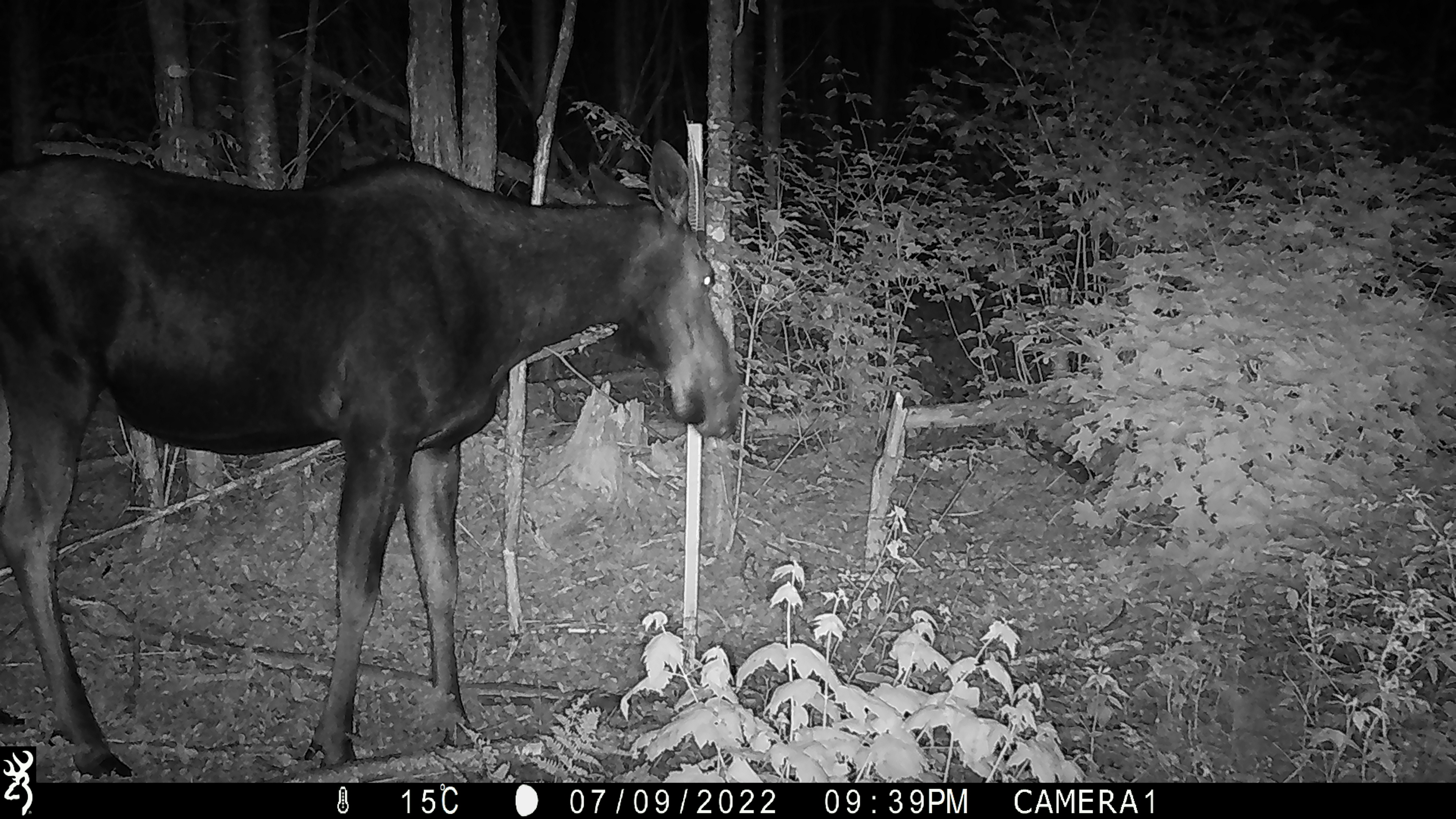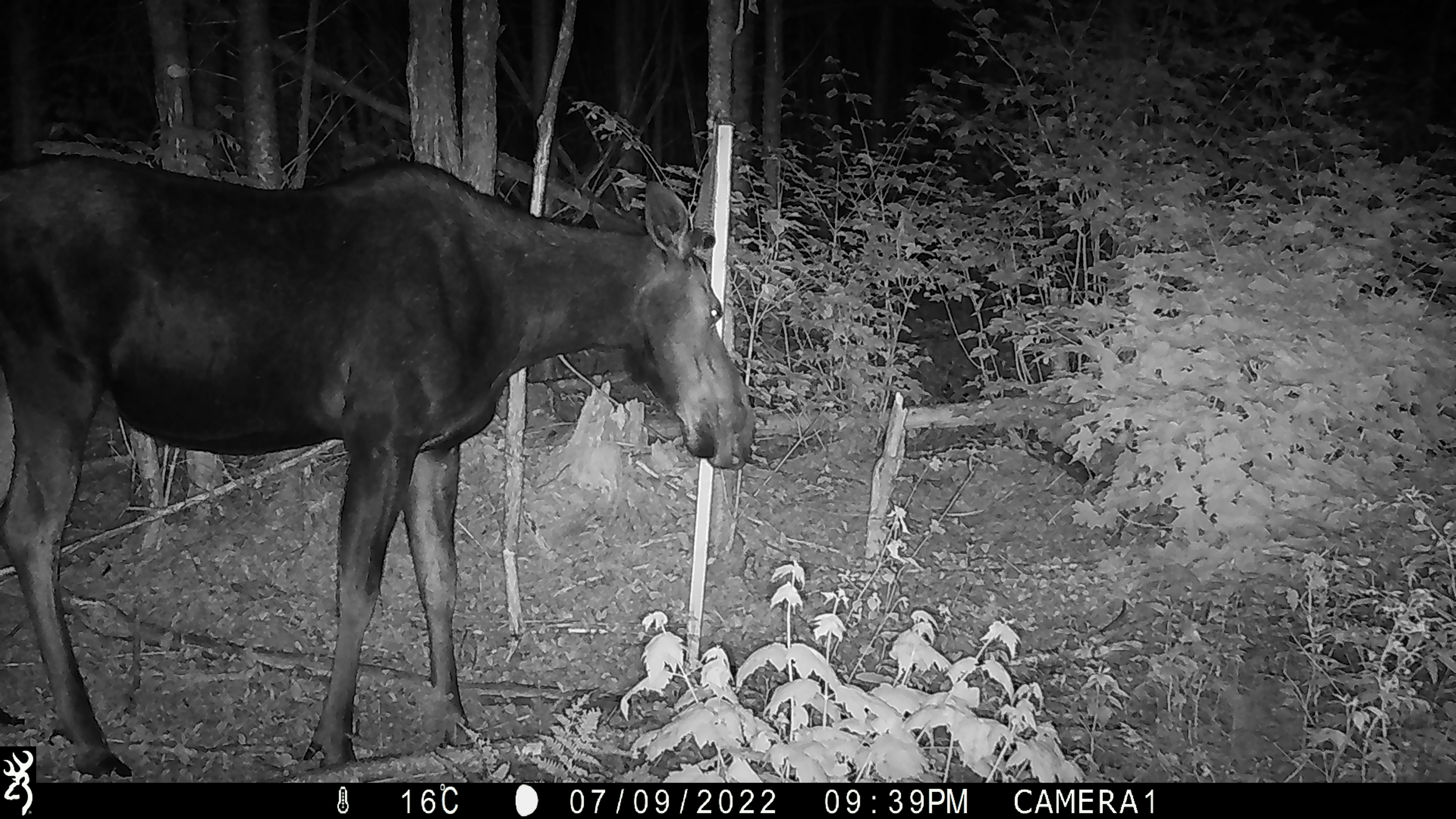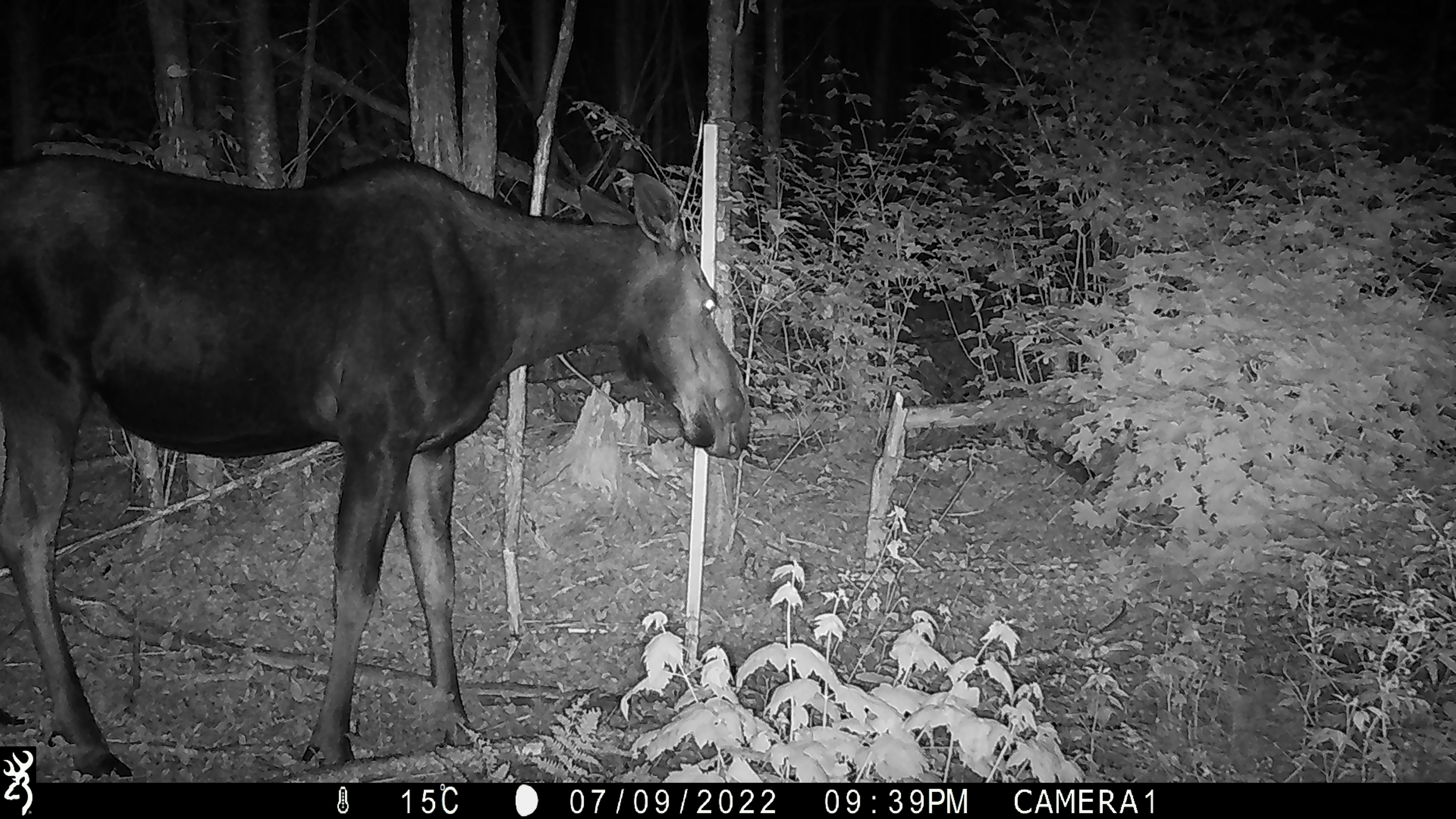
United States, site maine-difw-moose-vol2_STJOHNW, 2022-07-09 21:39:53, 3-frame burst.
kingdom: Animalia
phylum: Chordata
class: Mammalia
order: Artiodactyla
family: Cervidae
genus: Alces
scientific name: Alces alces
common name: moose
Moose (Alces alces).